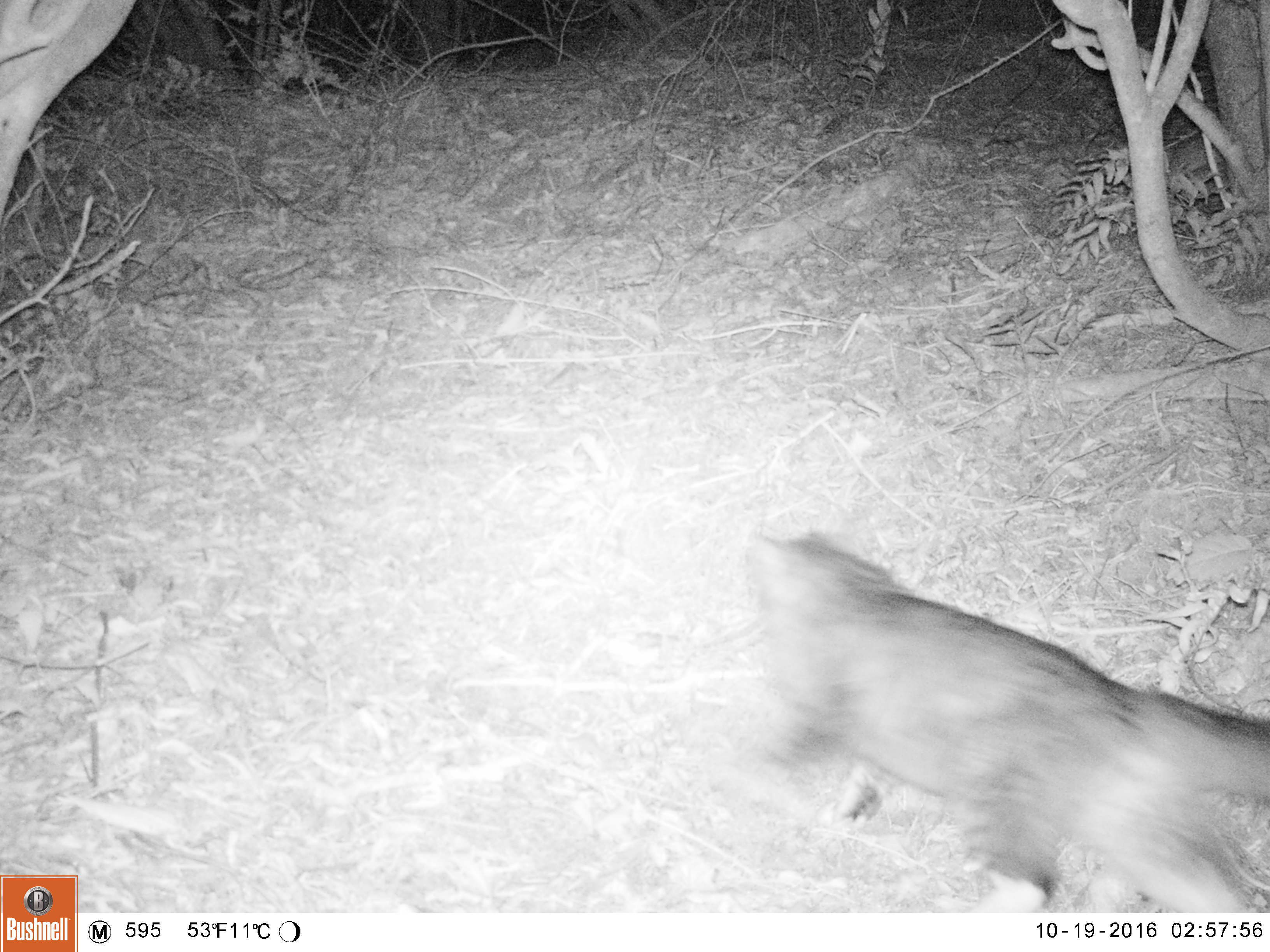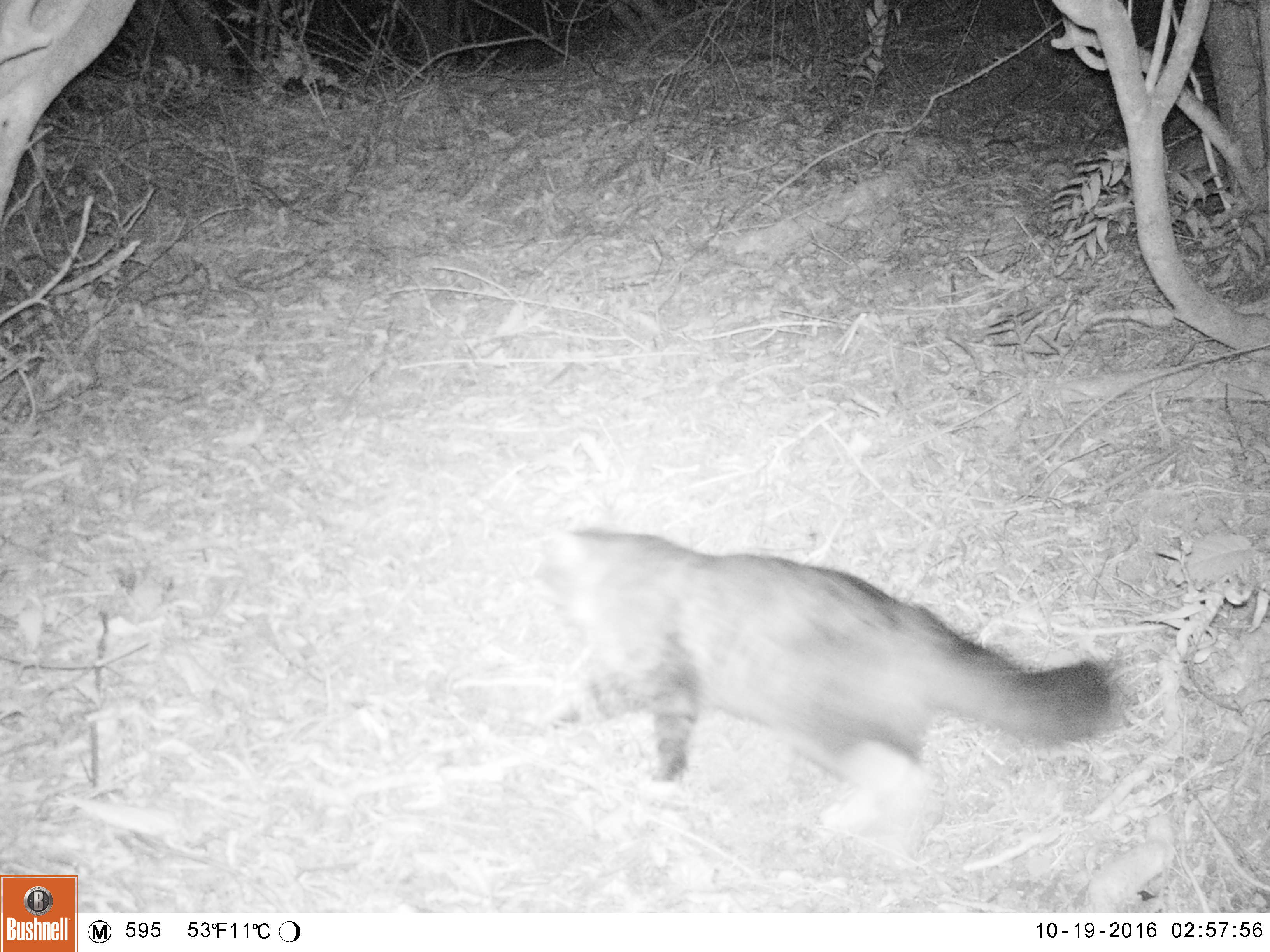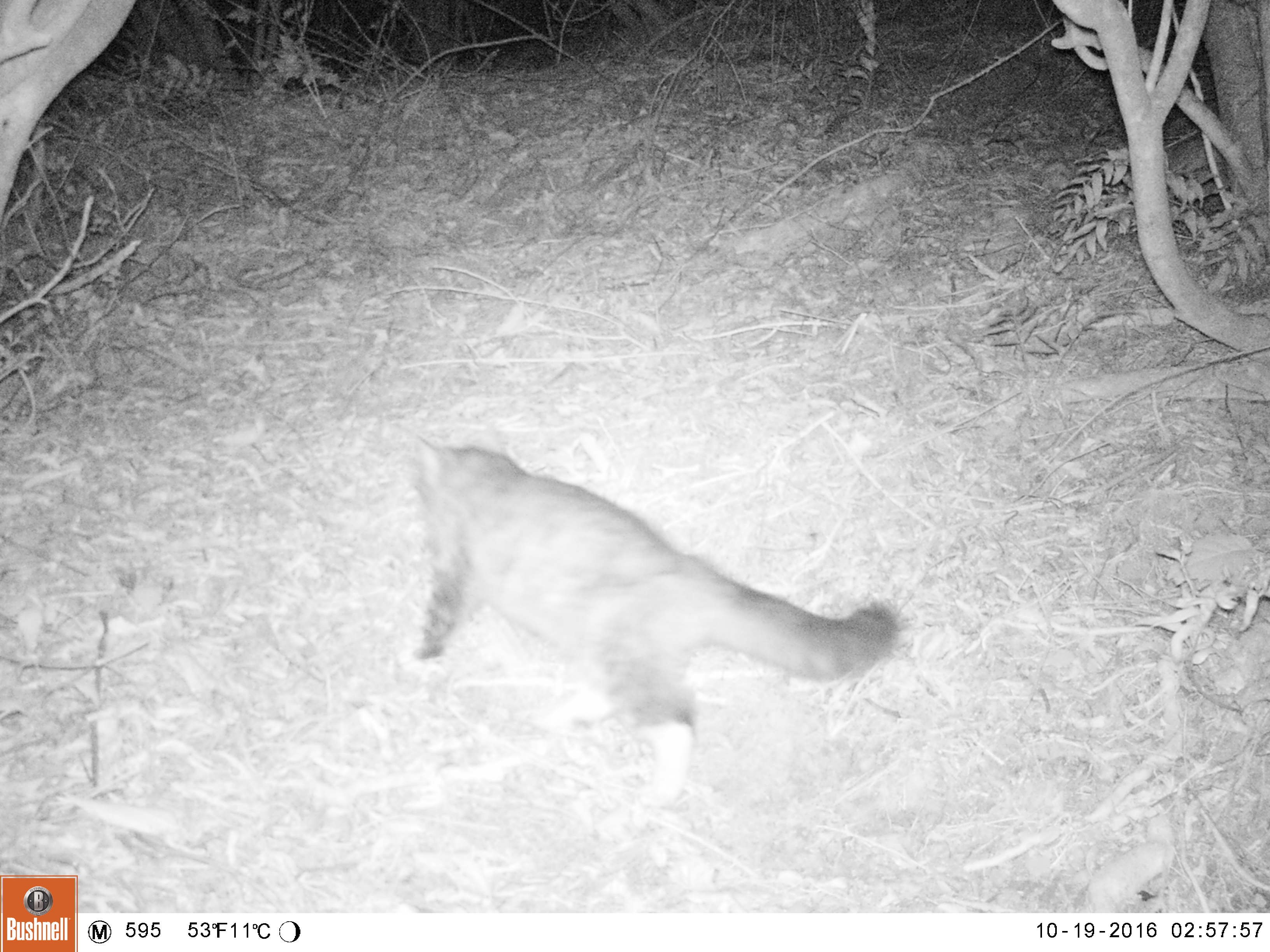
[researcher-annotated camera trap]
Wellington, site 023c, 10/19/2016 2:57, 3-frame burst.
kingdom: Animalia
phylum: Chordata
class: Mammalia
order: Carnivora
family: Felidae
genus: Felis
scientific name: Felis catus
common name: cat